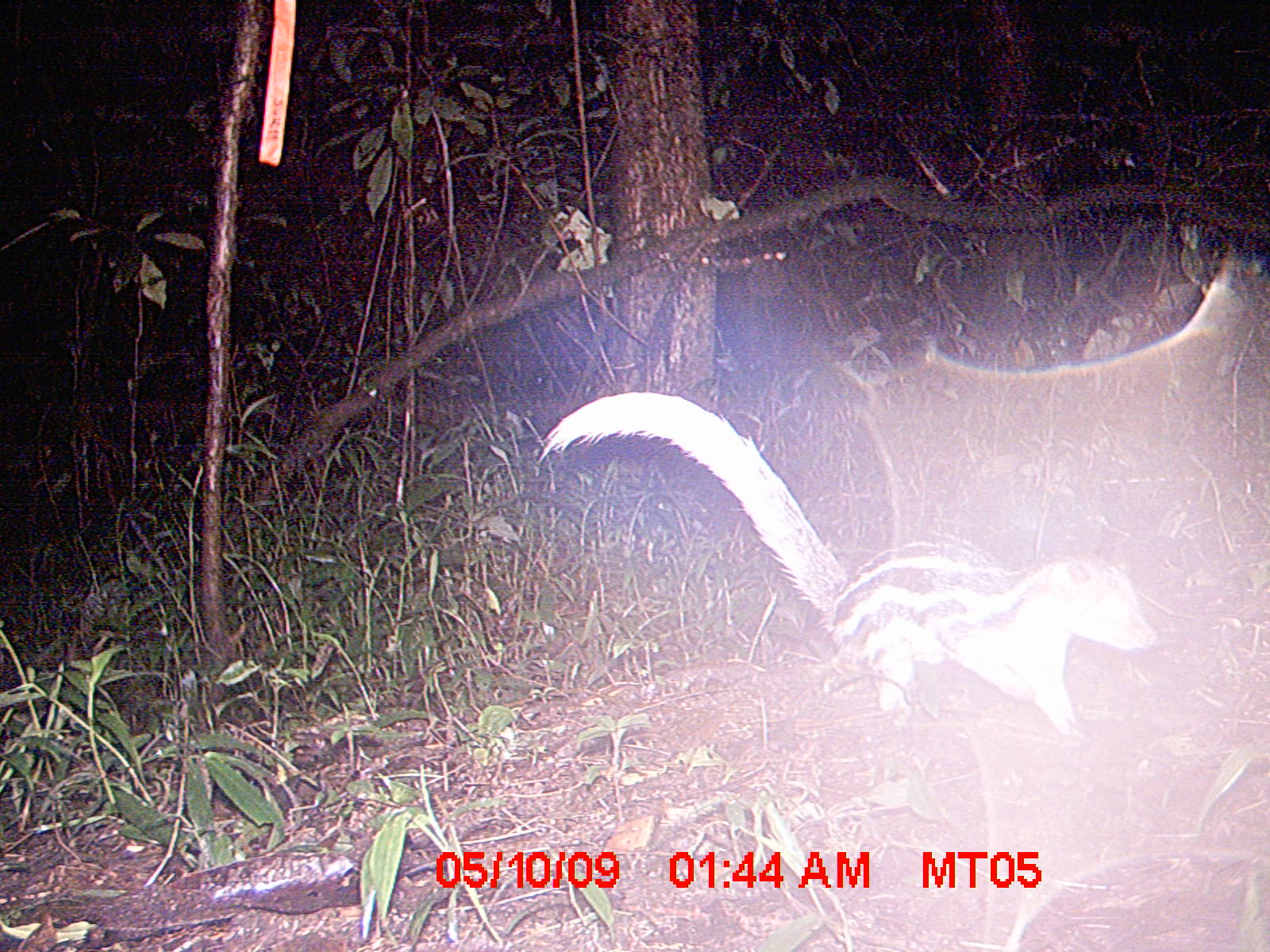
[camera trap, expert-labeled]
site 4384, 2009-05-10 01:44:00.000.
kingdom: Animalia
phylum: Chordata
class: Mammalia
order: Carnivora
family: Eupleridae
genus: Galidictis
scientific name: Galidictis fasciata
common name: broad-striped vontsira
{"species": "Galidictis fasciata (broad-striped vontsira)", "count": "1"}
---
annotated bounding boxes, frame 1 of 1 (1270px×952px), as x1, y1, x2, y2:
galidictis fasciata: 537, 392, 1156, 740